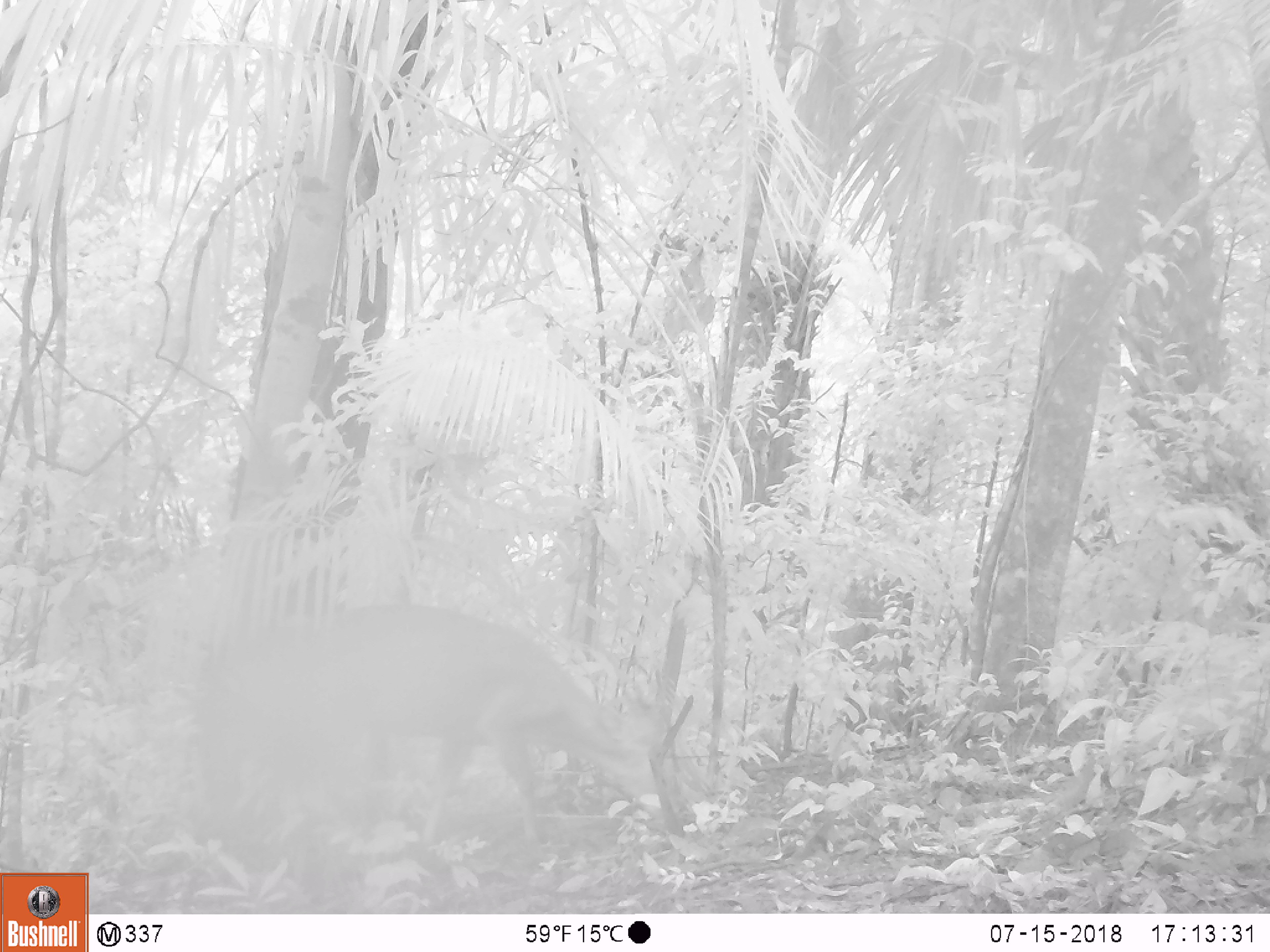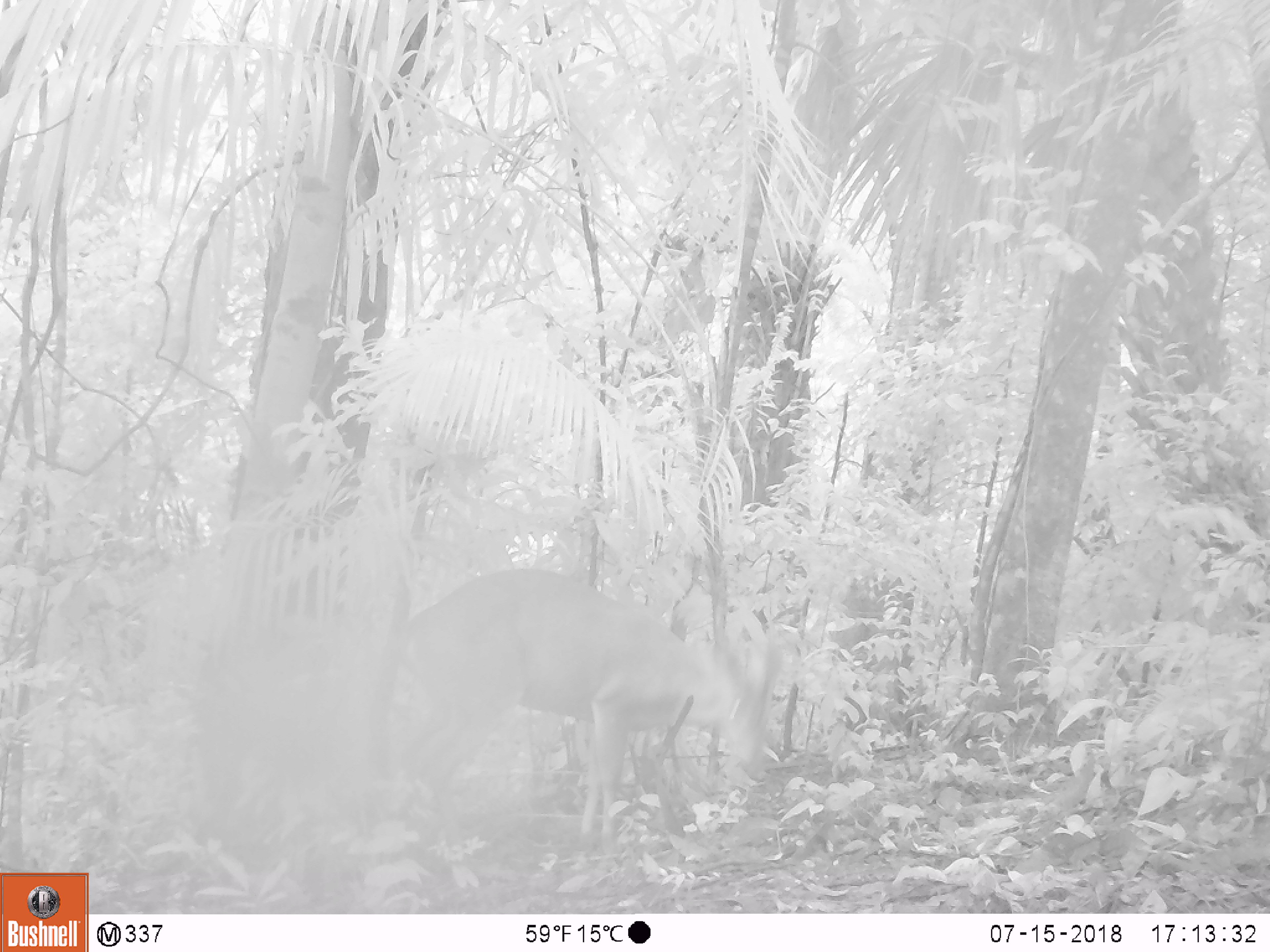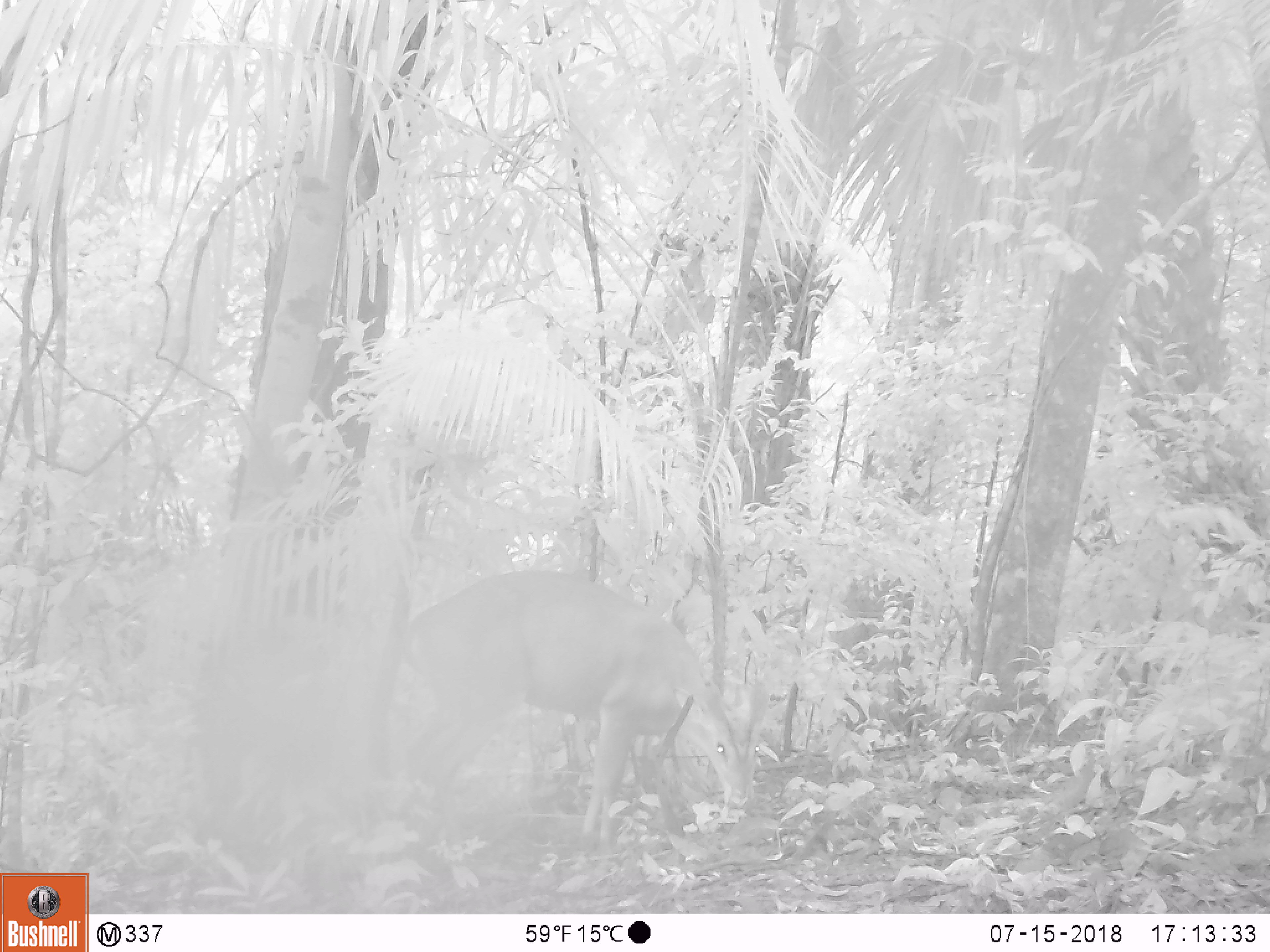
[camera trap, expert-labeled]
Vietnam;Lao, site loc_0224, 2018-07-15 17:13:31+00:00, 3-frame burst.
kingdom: Animalia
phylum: Chordata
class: Mammalia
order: Artiodactyla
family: Cervidae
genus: Muntiacus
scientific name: Muntiacus vuquangensis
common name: large-antlered muntjac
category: large antlered muntjac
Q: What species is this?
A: Large antlered muntjac (large-antlered muntjac) (Muntiacus vuquangensis).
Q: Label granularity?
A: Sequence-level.